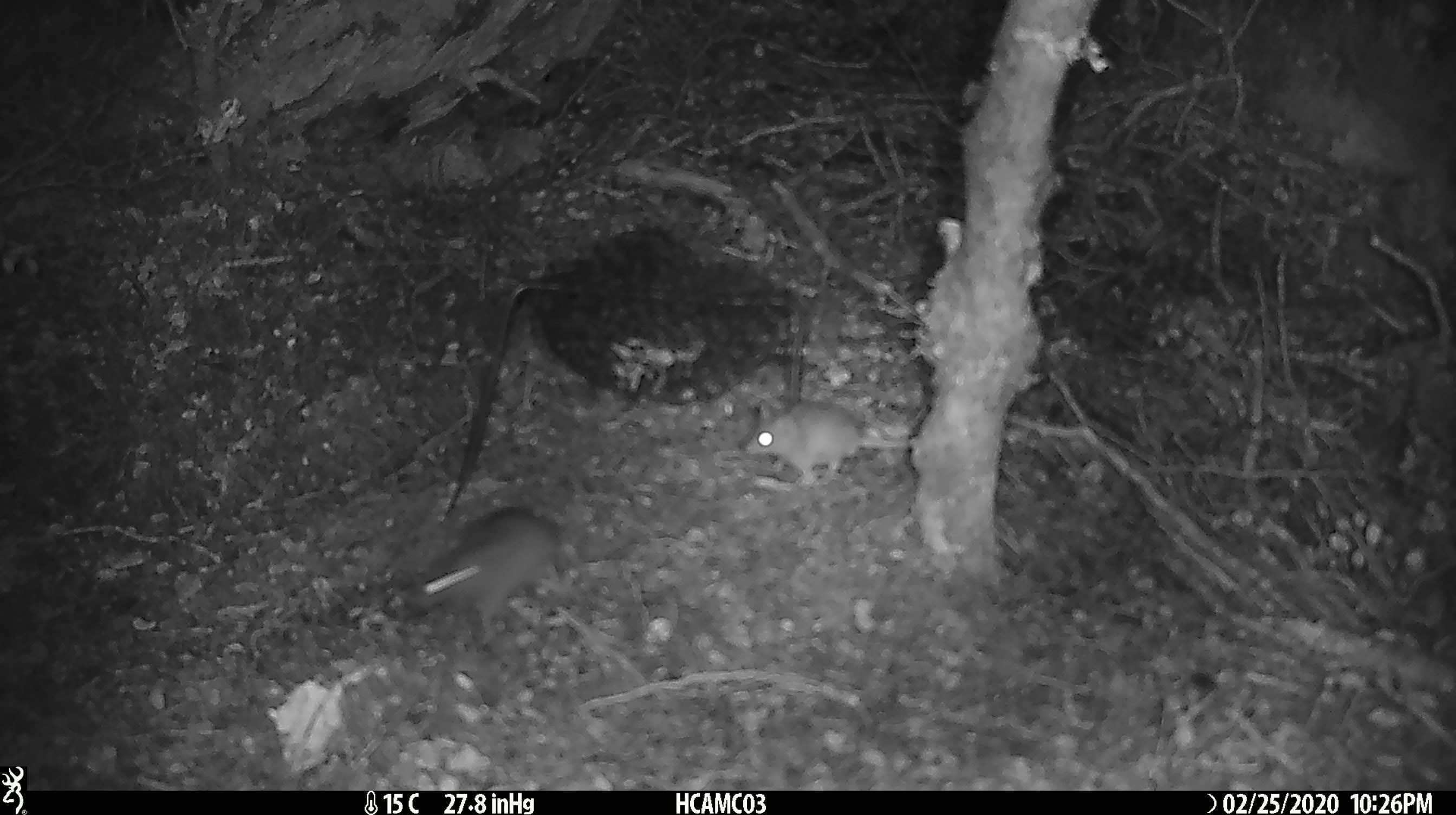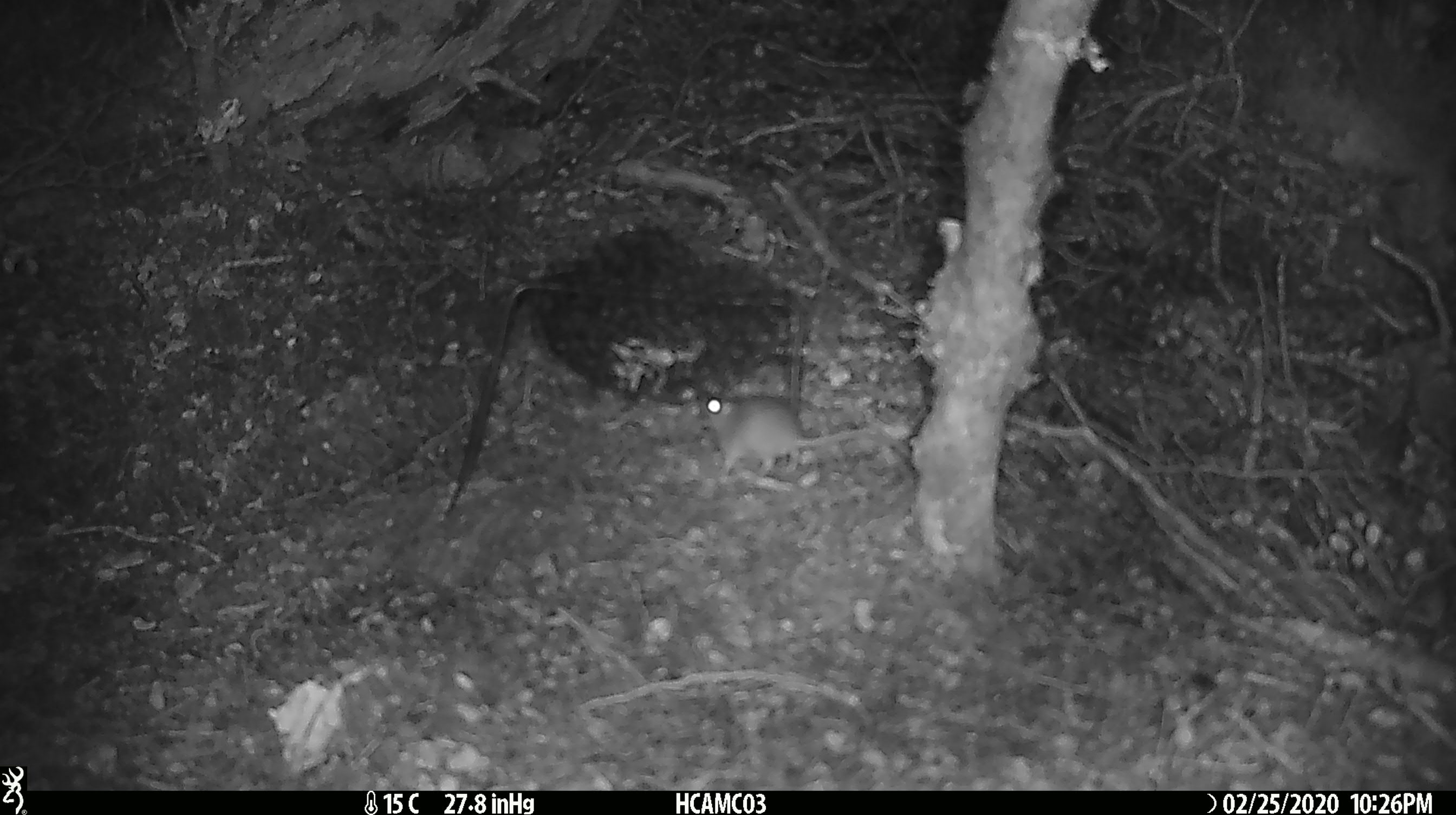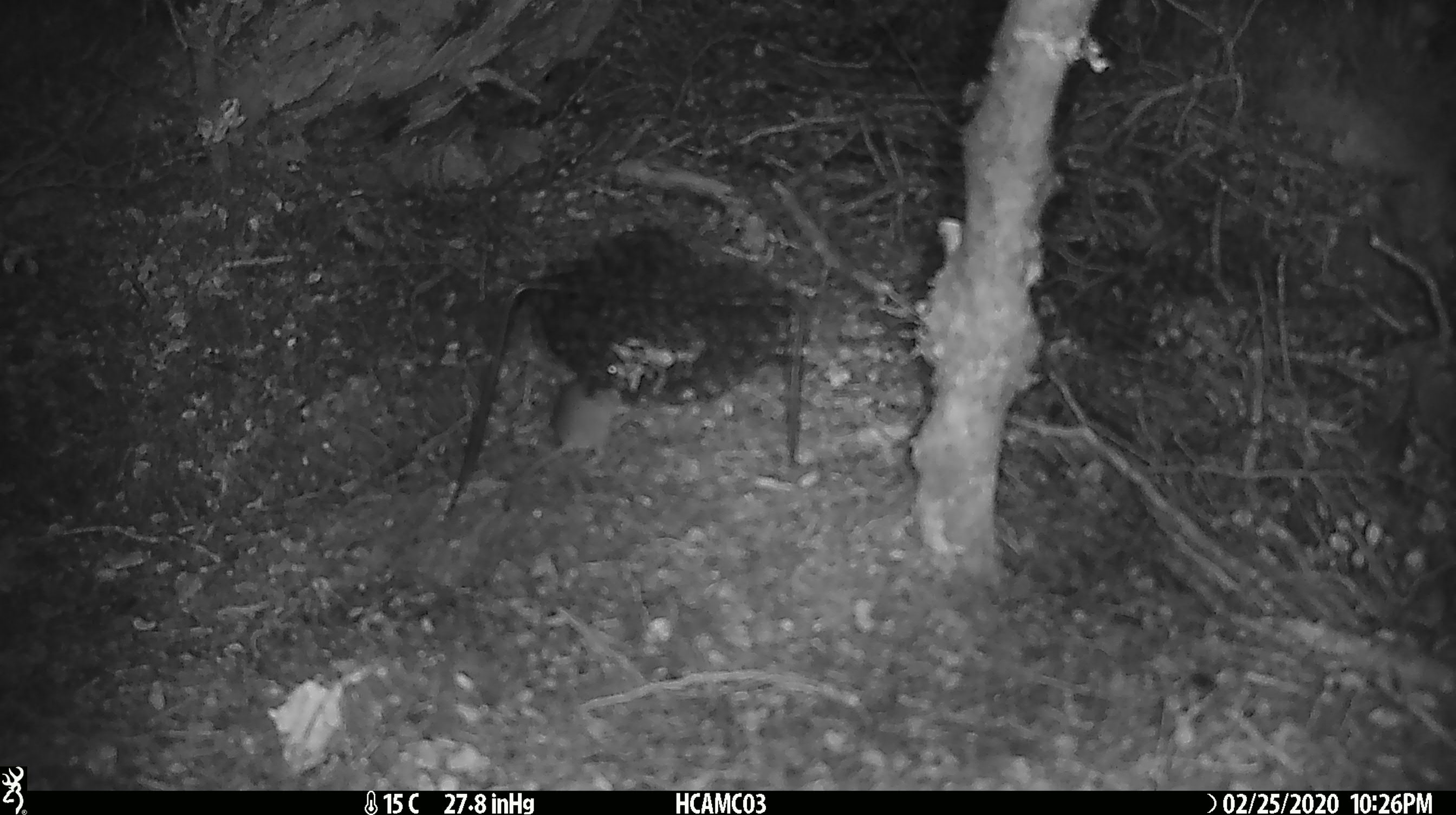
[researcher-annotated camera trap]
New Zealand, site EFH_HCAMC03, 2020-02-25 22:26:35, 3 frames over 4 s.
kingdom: Animalia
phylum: Chordata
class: Mammalia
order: Rodentia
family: Muridae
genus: Mus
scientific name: Mus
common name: mouse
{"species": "mouse (Mus)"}